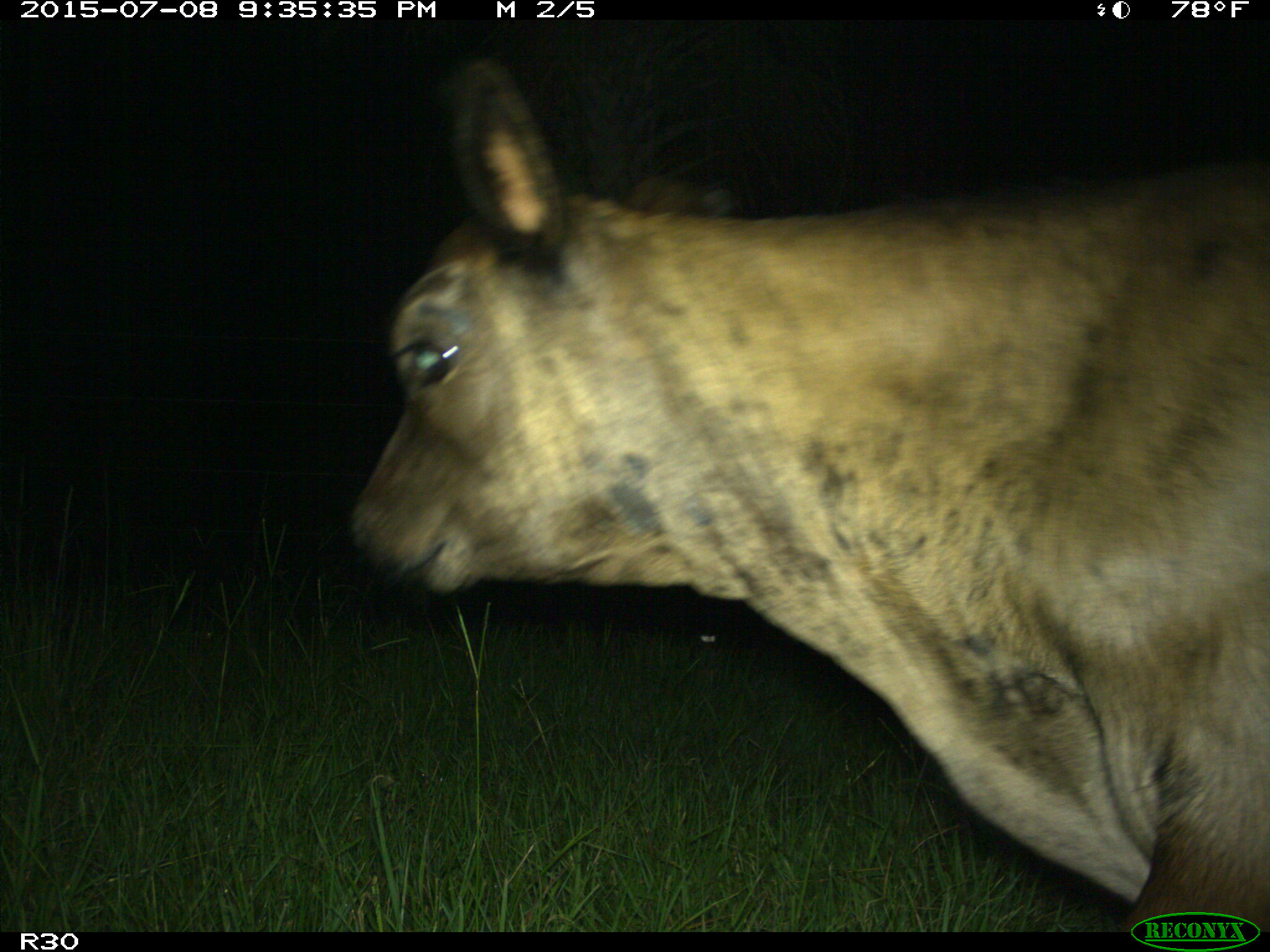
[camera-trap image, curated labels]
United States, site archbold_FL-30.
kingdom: Animalia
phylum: Chordata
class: Mammalia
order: Artiodactyla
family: Bovidae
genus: Bos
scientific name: Bos taurus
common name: domestic cow